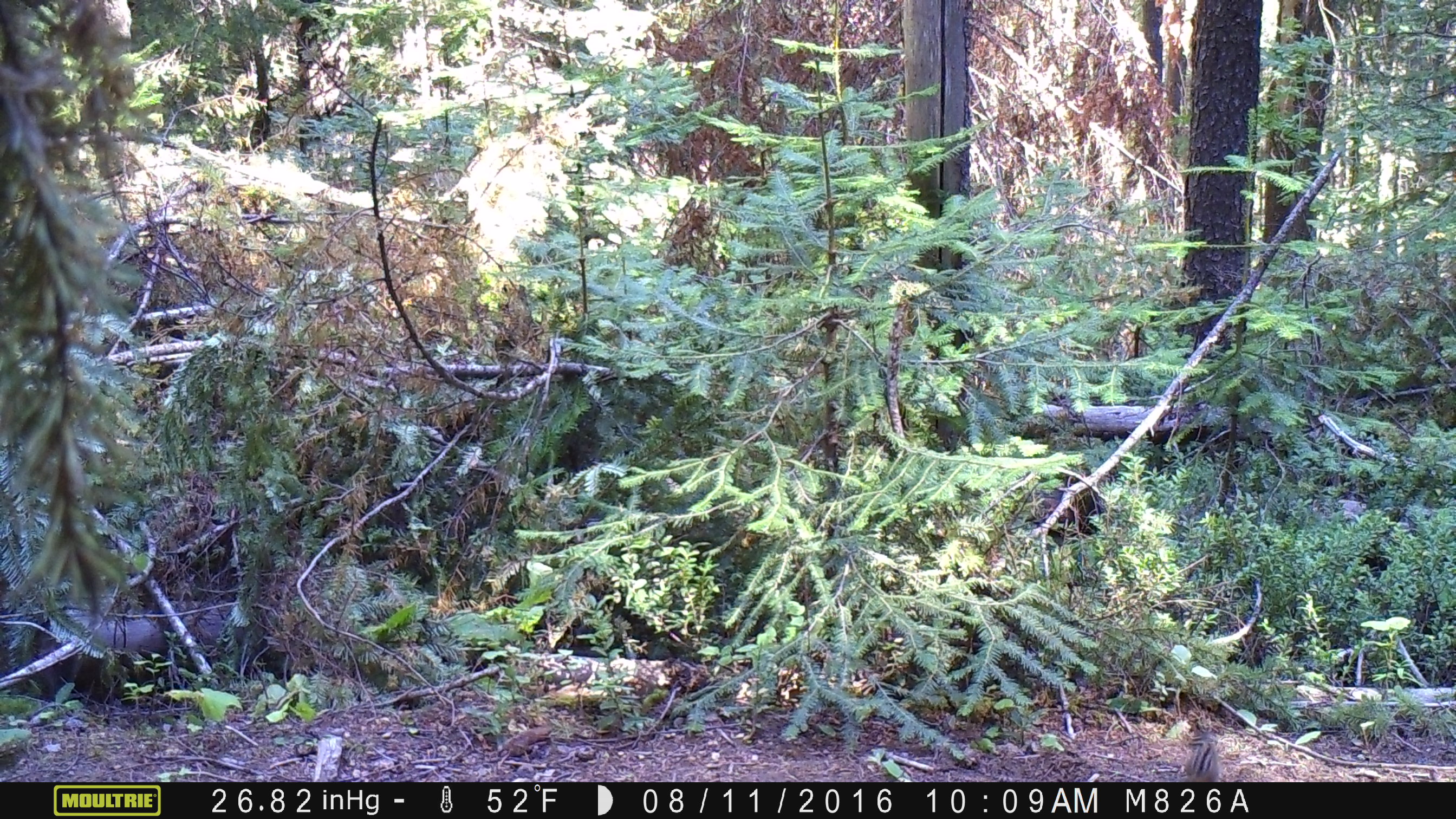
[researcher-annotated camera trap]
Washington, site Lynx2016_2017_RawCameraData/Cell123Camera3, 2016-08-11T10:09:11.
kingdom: Animalia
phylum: Chordata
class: Mammalia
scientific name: Mammalia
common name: small mammal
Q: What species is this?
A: Small mammal (Mammalia).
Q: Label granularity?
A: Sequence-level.